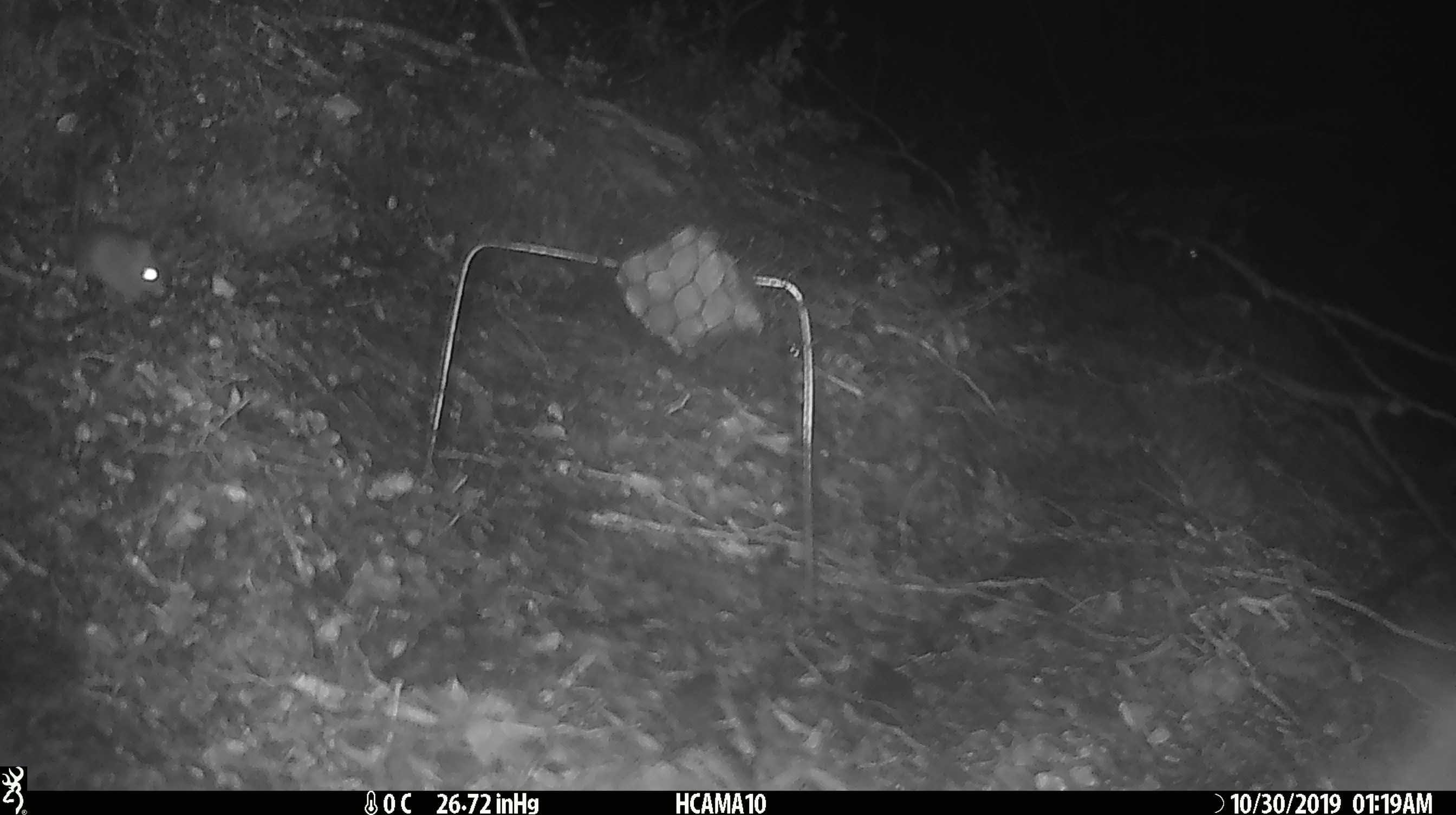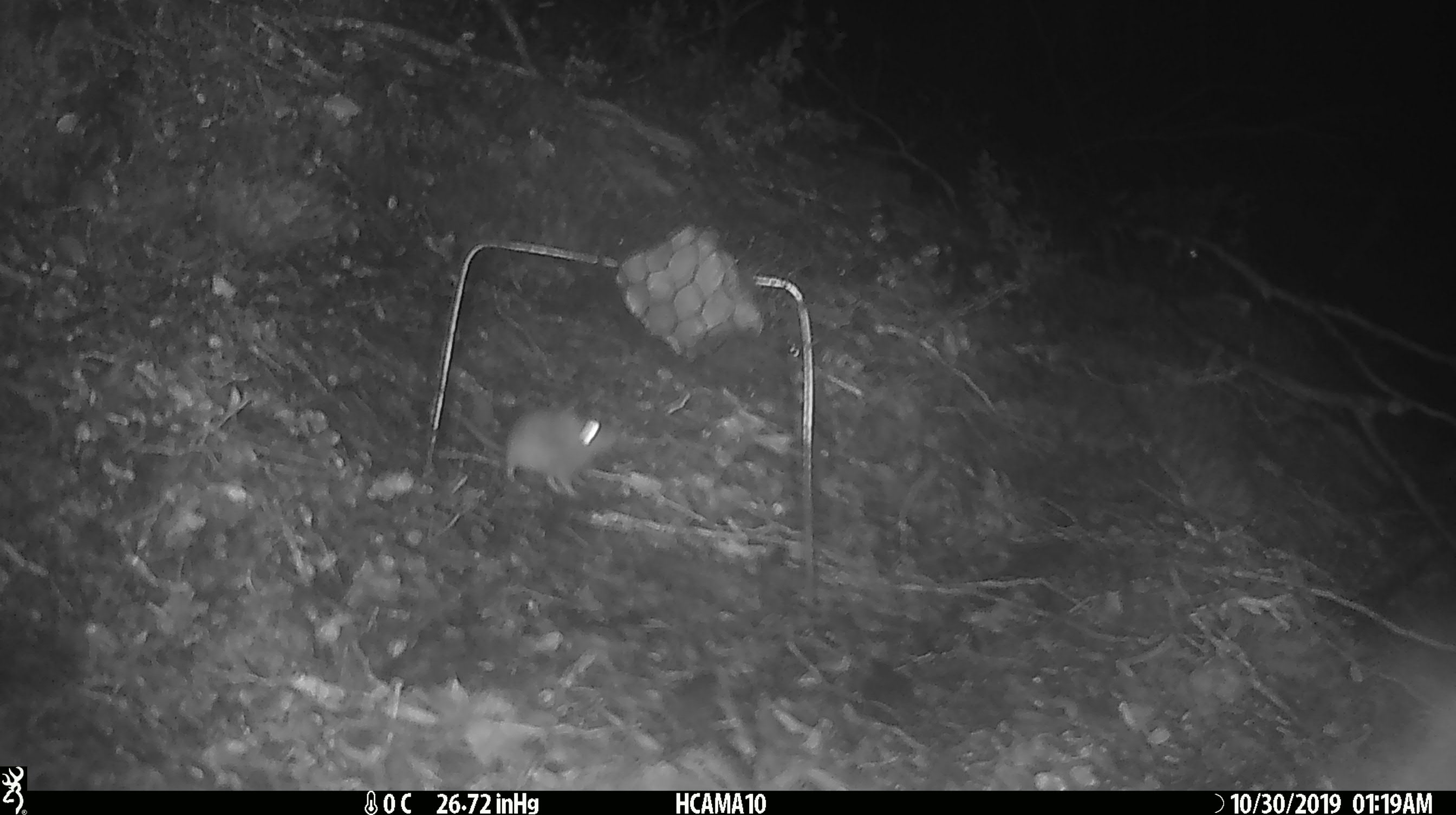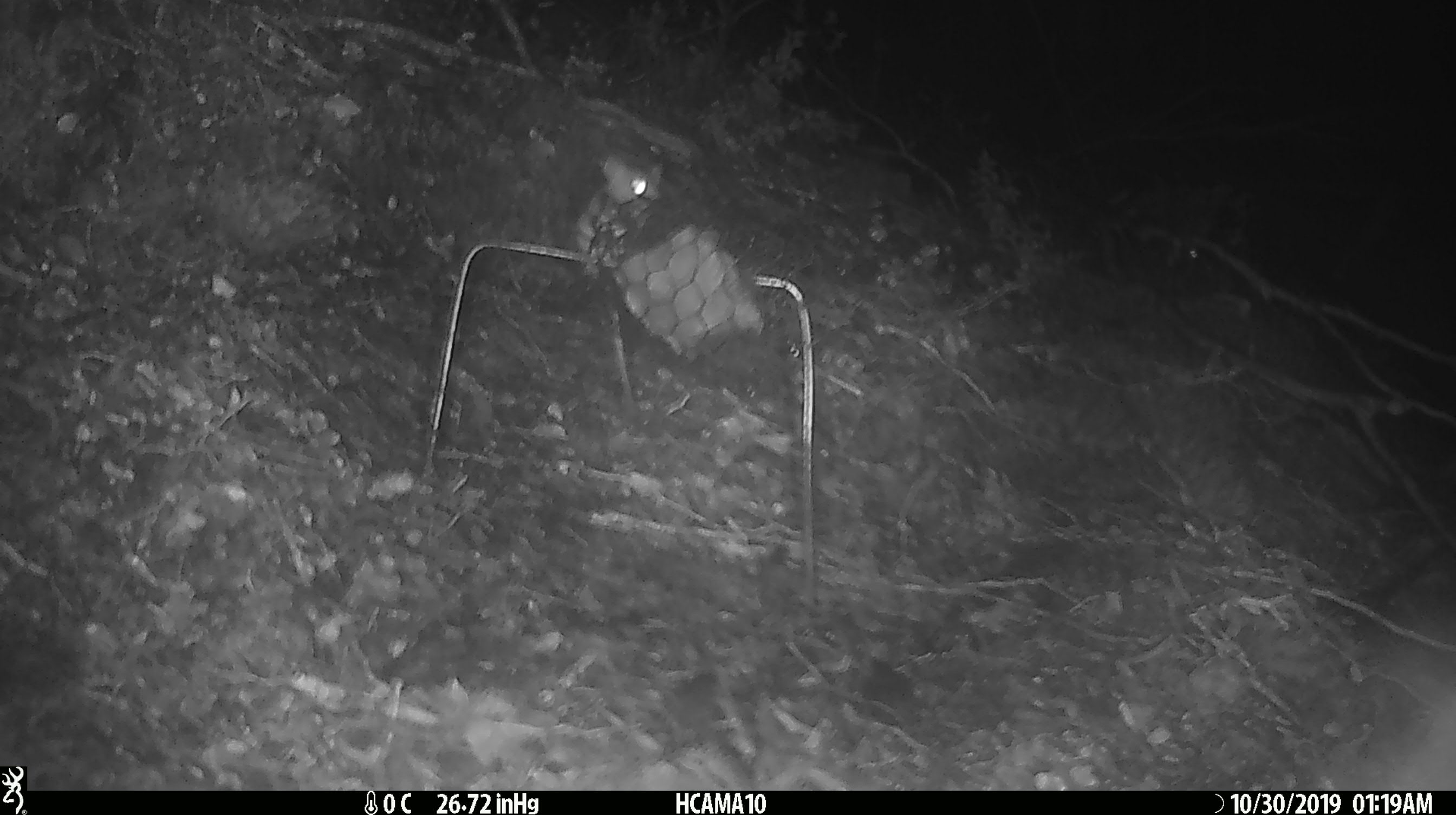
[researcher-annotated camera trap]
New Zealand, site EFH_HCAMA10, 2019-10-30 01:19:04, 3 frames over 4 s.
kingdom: Animalia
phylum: Chordata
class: Mammalia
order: Rodentia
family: Muridae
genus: Mus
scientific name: Mus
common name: mouse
Mouse (Mus).